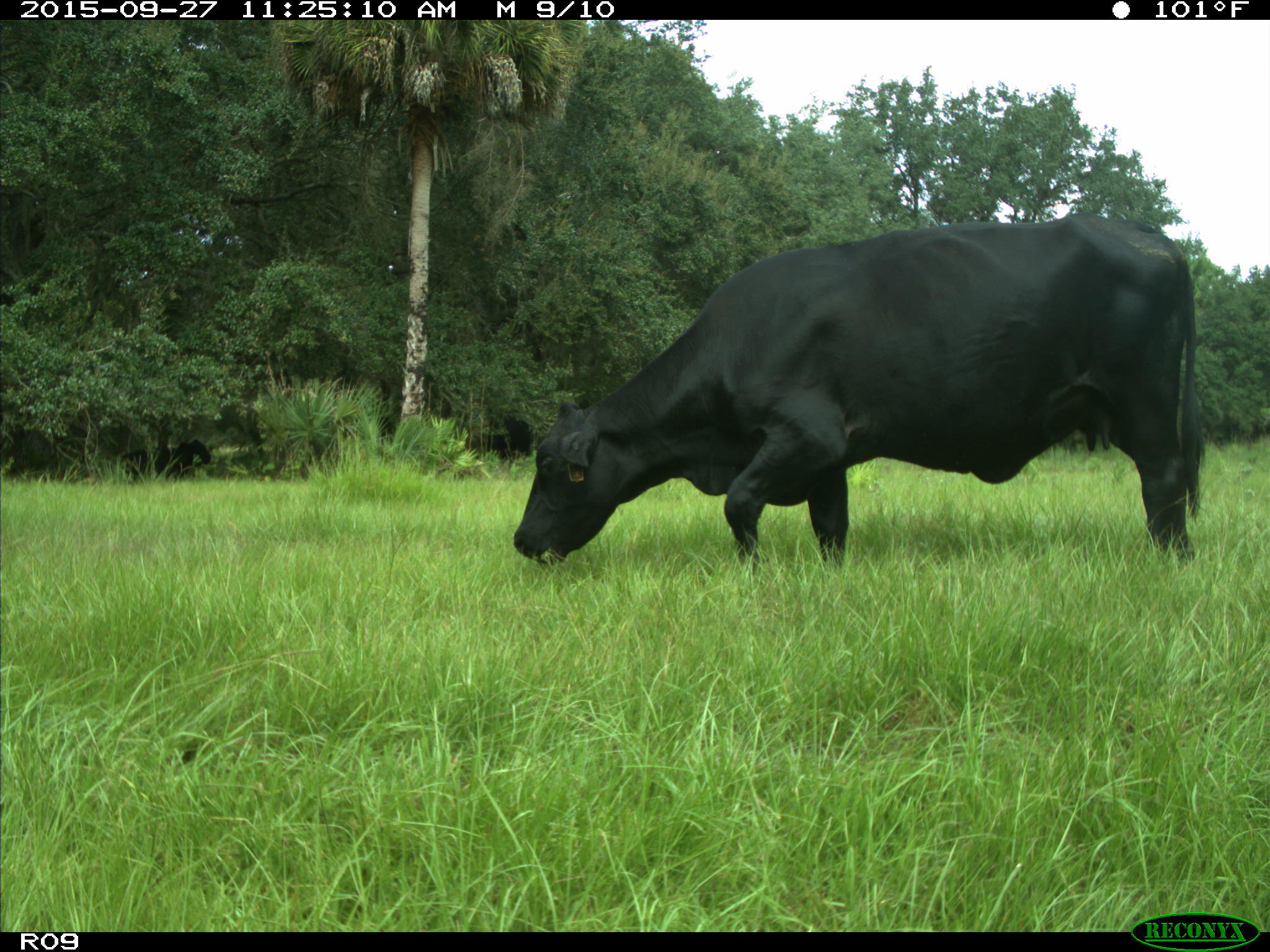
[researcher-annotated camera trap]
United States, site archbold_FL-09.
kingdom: Animalia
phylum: Chordata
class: Mammalia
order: Artiodactyla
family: Bovidae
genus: Bos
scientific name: Bos taurus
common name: domestic cow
Bos taurus (domestic cow).